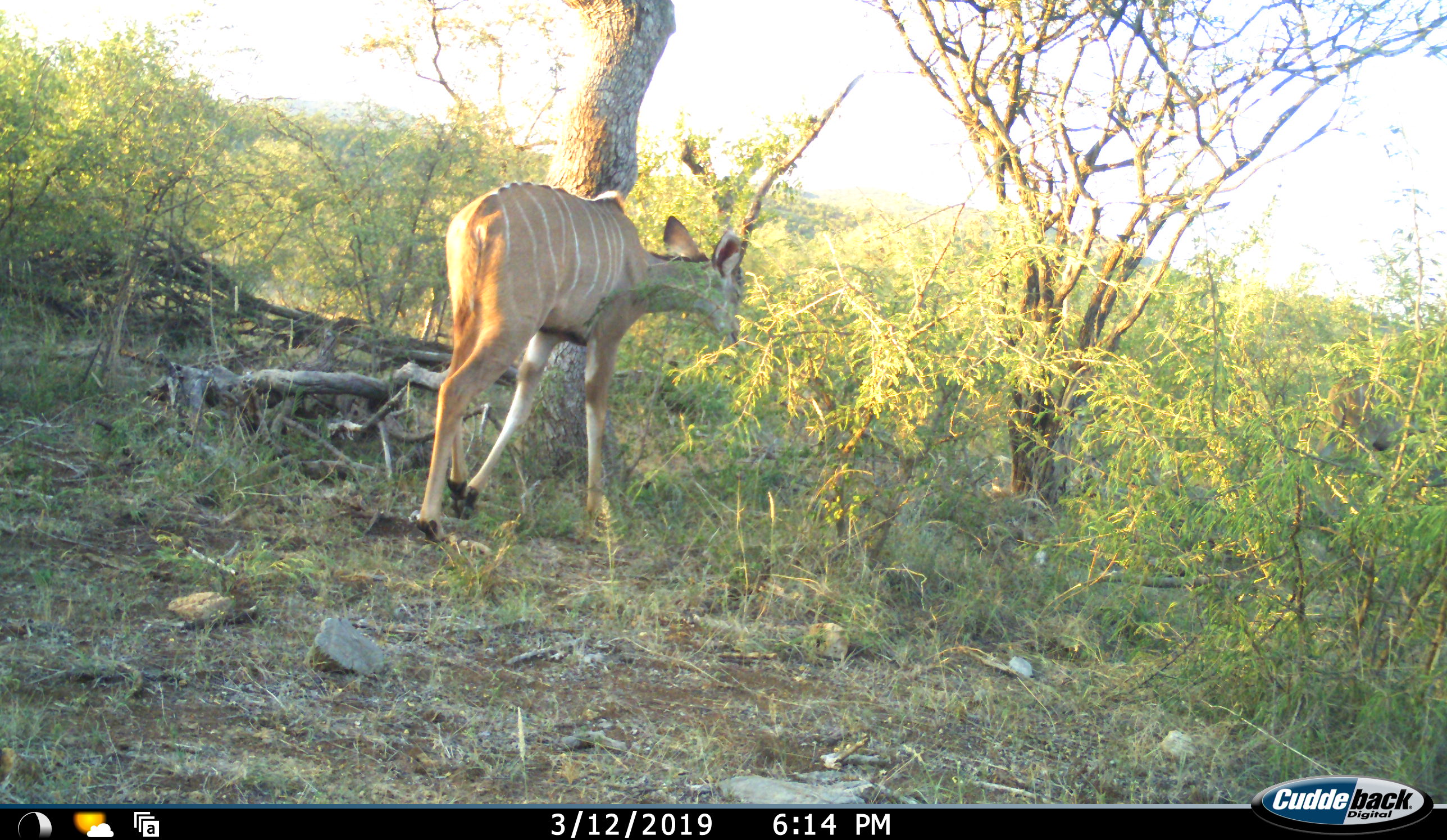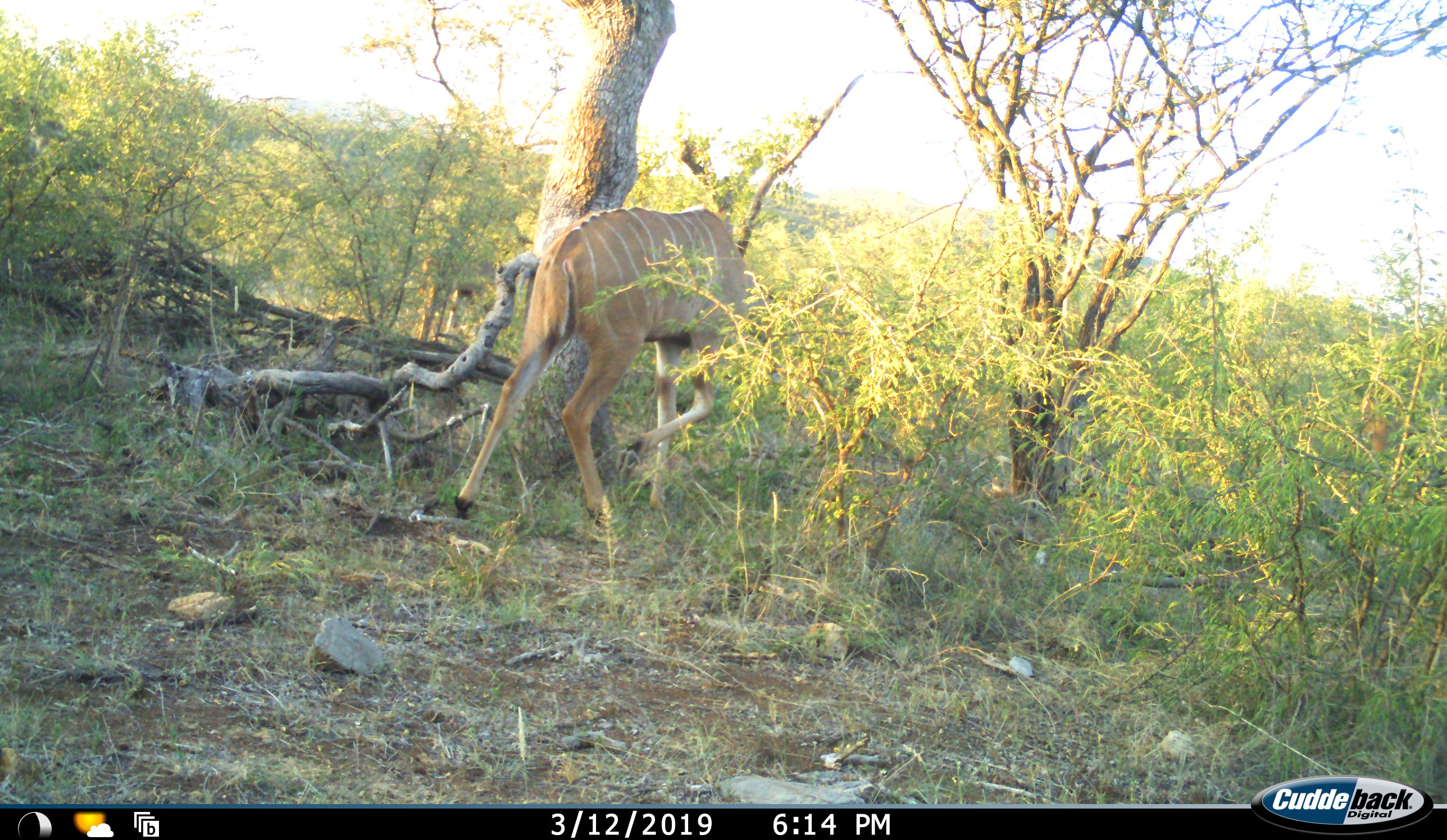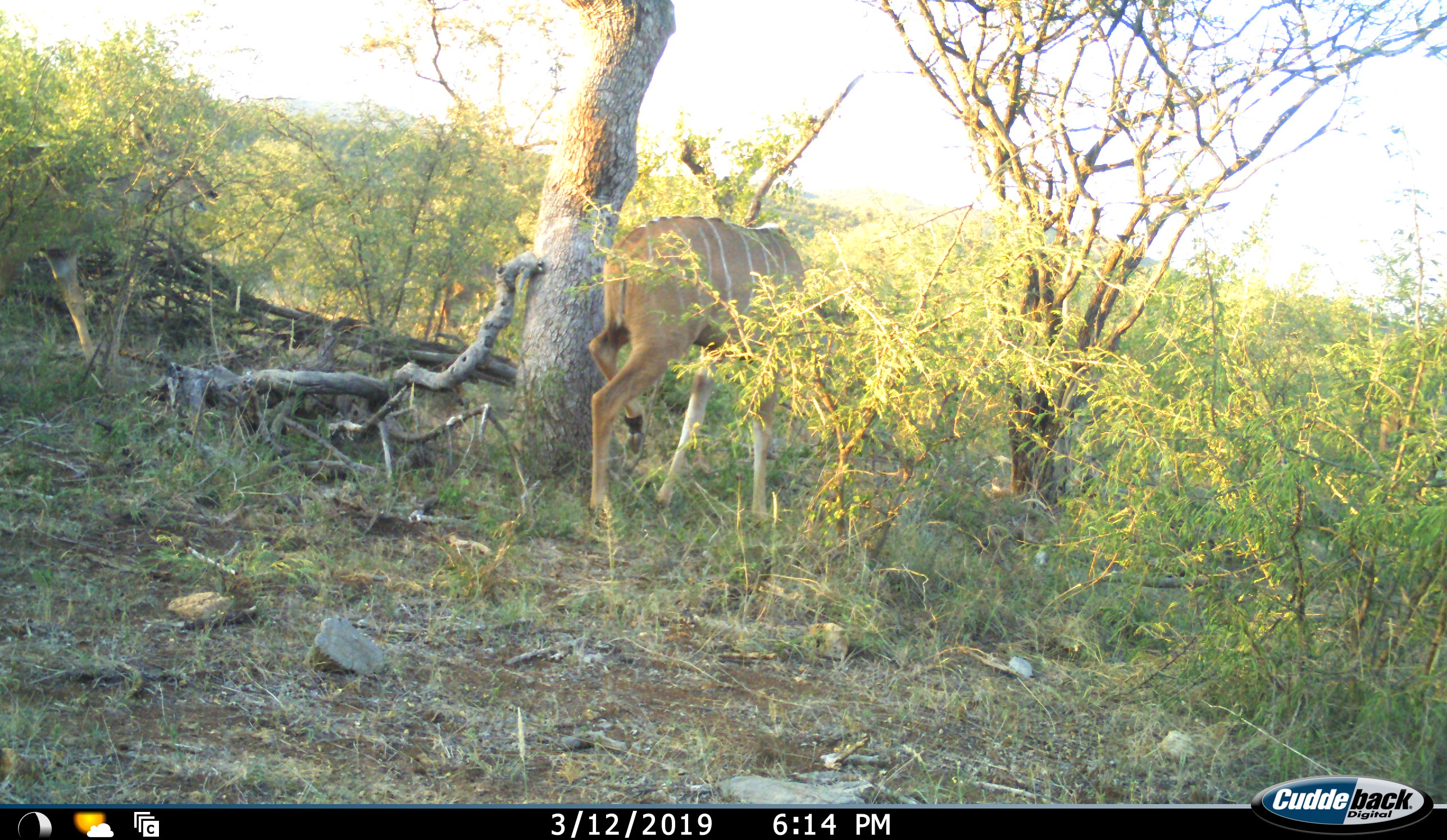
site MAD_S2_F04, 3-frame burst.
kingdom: Animalia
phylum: Chordata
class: Mammalia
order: Artiodactyla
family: Bovidae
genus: Tragelaphus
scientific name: Tragelaphus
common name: kudu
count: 3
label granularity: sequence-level